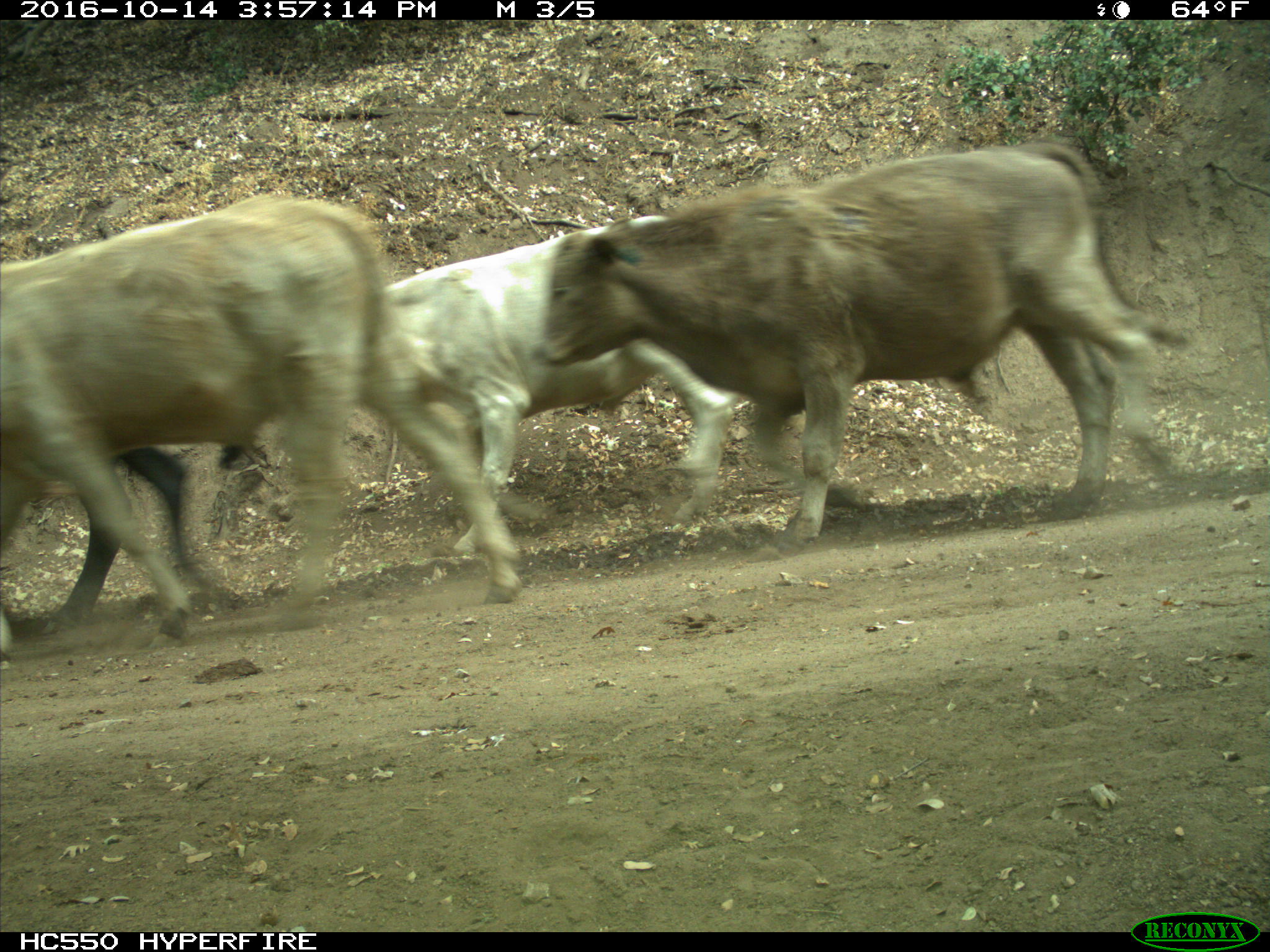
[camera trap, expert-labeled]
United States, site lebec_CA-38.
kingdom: Animalia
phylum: Chordata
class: Mammalia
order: Artiodactyla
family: Bovidae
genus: Bos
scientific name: Bos taurus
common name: domestic cow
Bos taurus (domestic cow).